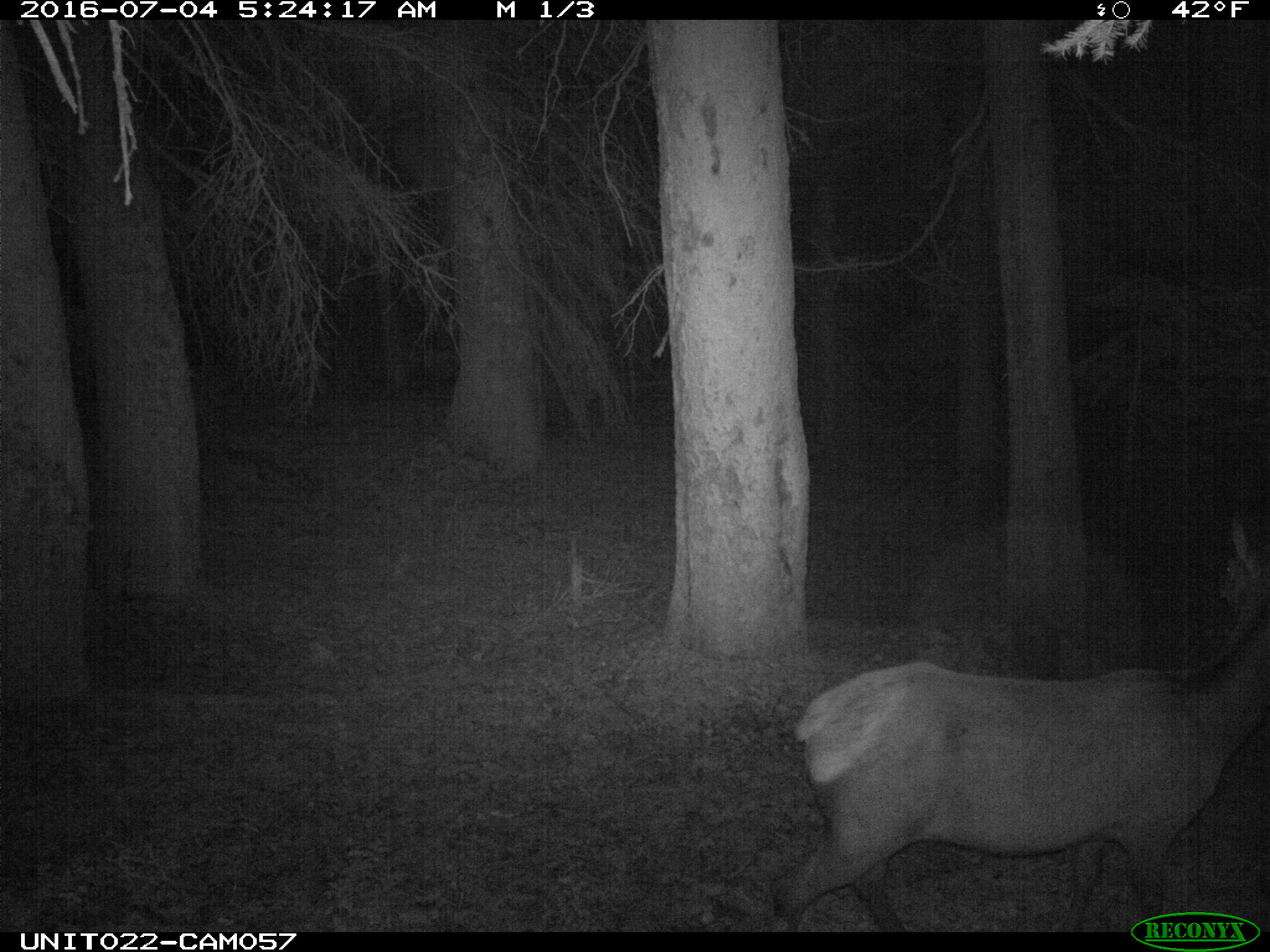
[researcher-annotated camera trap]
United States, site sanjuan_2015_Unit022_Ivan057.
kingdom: Animalia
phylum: Chordata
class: Mammalia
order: Artiodactyla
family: Cervidae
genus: Cervus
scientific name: Cervus elaphus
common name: red deer